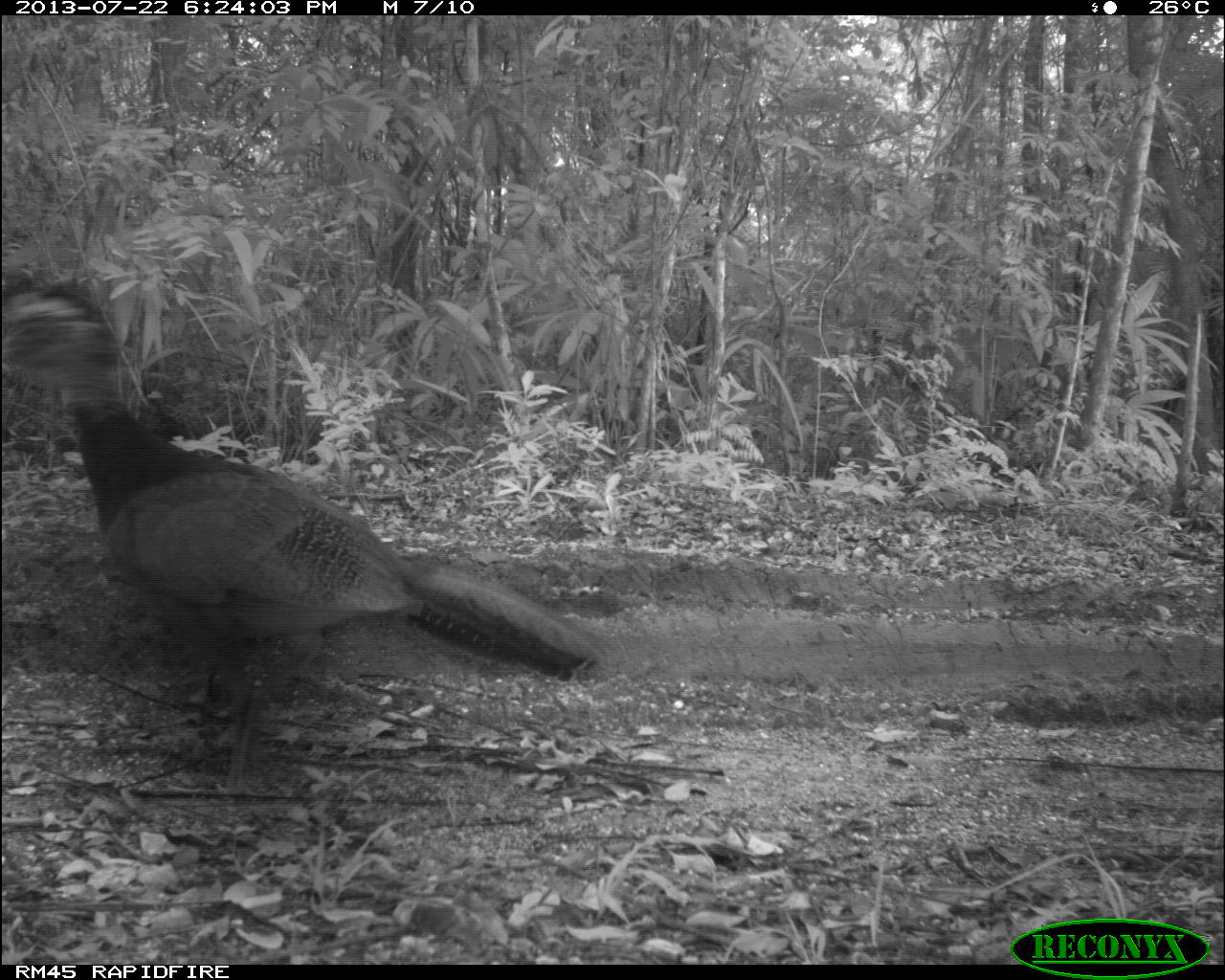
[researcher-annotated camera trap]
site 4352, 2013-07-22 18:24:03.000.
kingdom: Animalia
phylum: Chordata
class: Aves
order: Galliformes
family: Cracidae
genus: Crax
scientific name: Crax rubra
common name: great curassow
Crax rubra (great curassow), count 1, sex female.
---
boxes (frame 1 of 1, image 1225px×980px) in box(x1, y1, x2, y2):
crax rubra: box(0, 286, 599, 797)